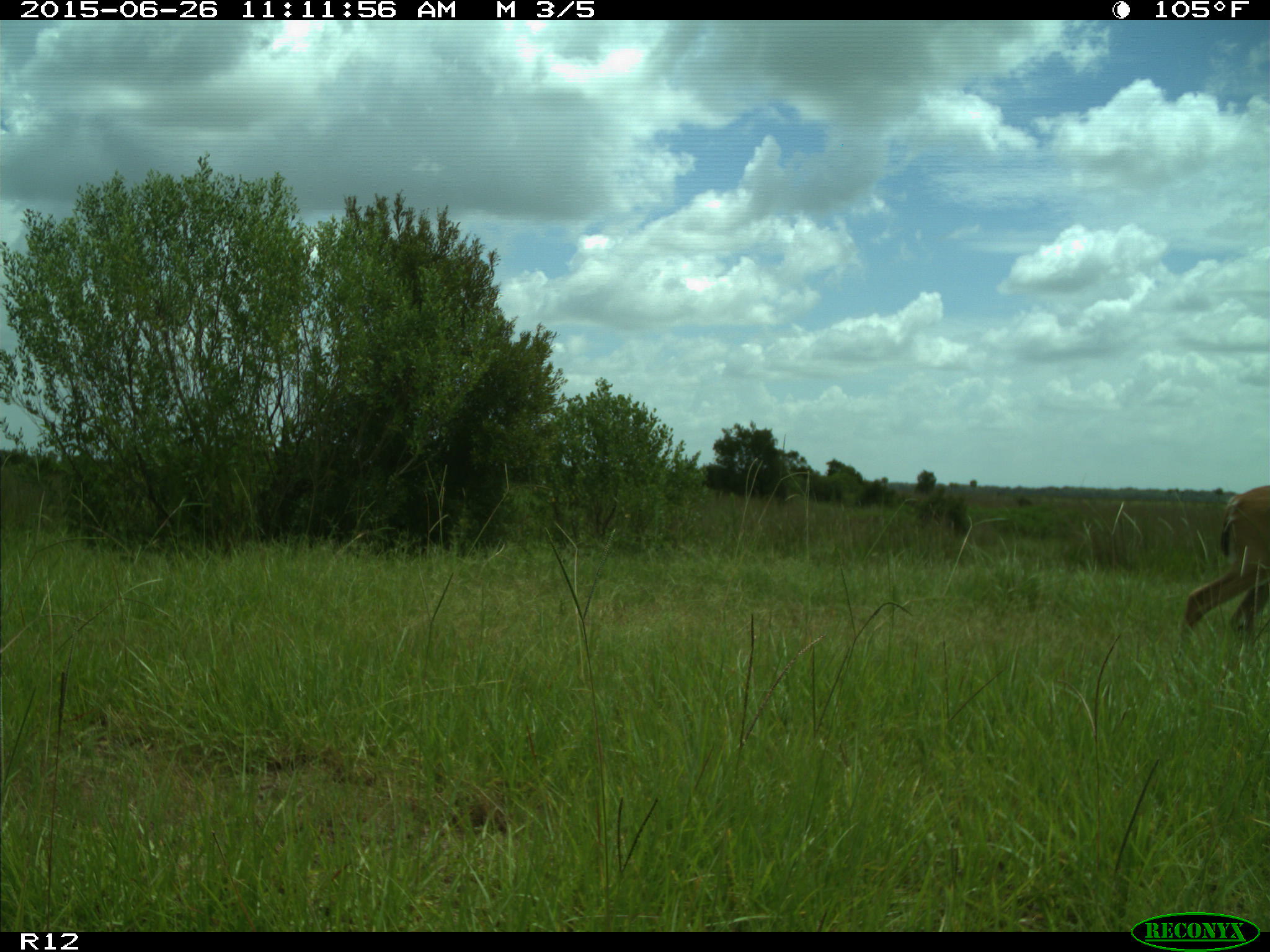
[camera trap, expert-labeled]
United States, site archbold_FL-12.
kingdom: Animalia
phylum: Chordata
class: Mammalia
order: Artiodactyla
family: Cervidae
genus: Odocoileus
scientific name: Odocoileus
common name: deer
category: unidentified deer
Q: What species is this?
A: Unidentified deer (deer) (Odocoileus).